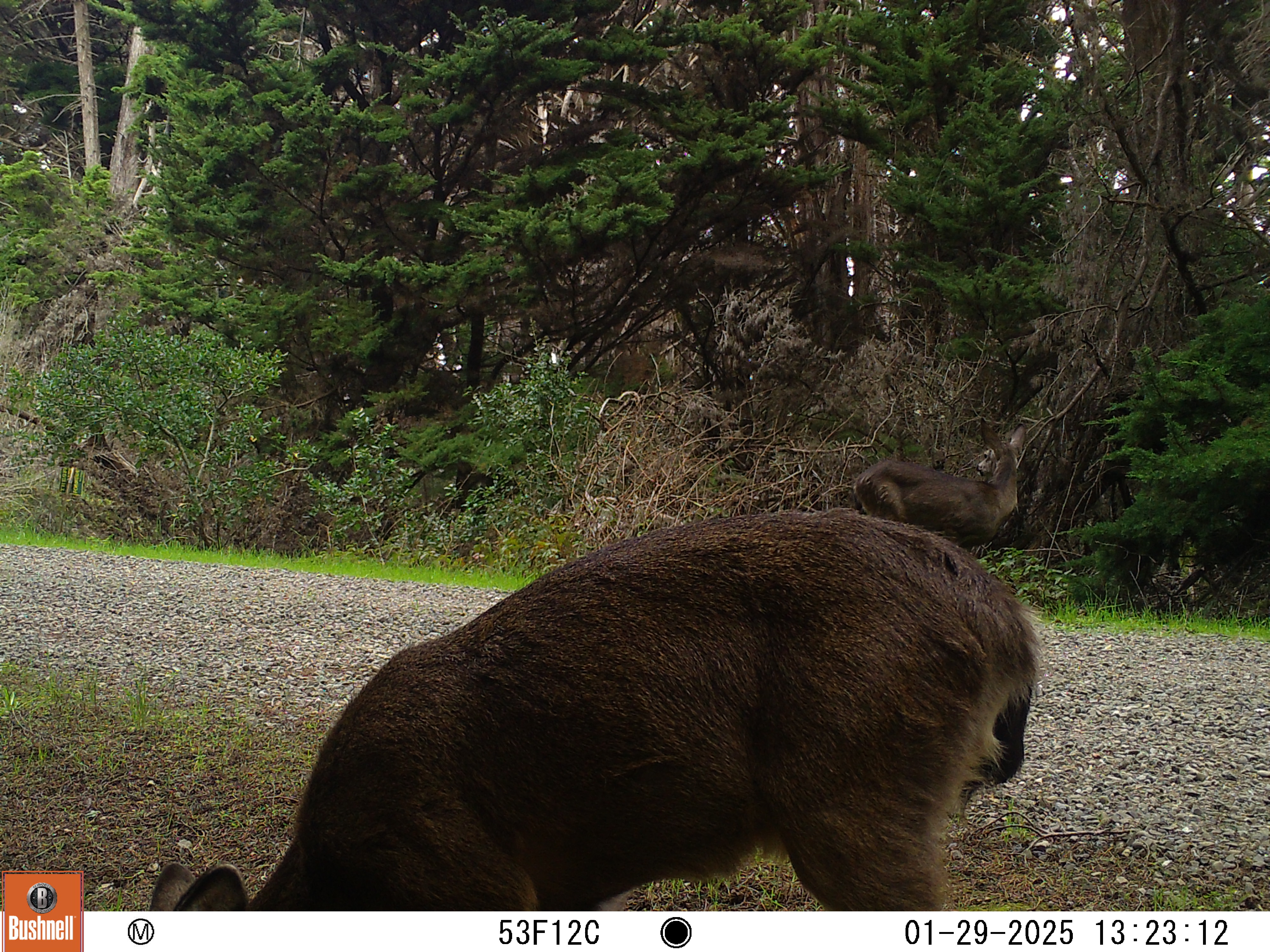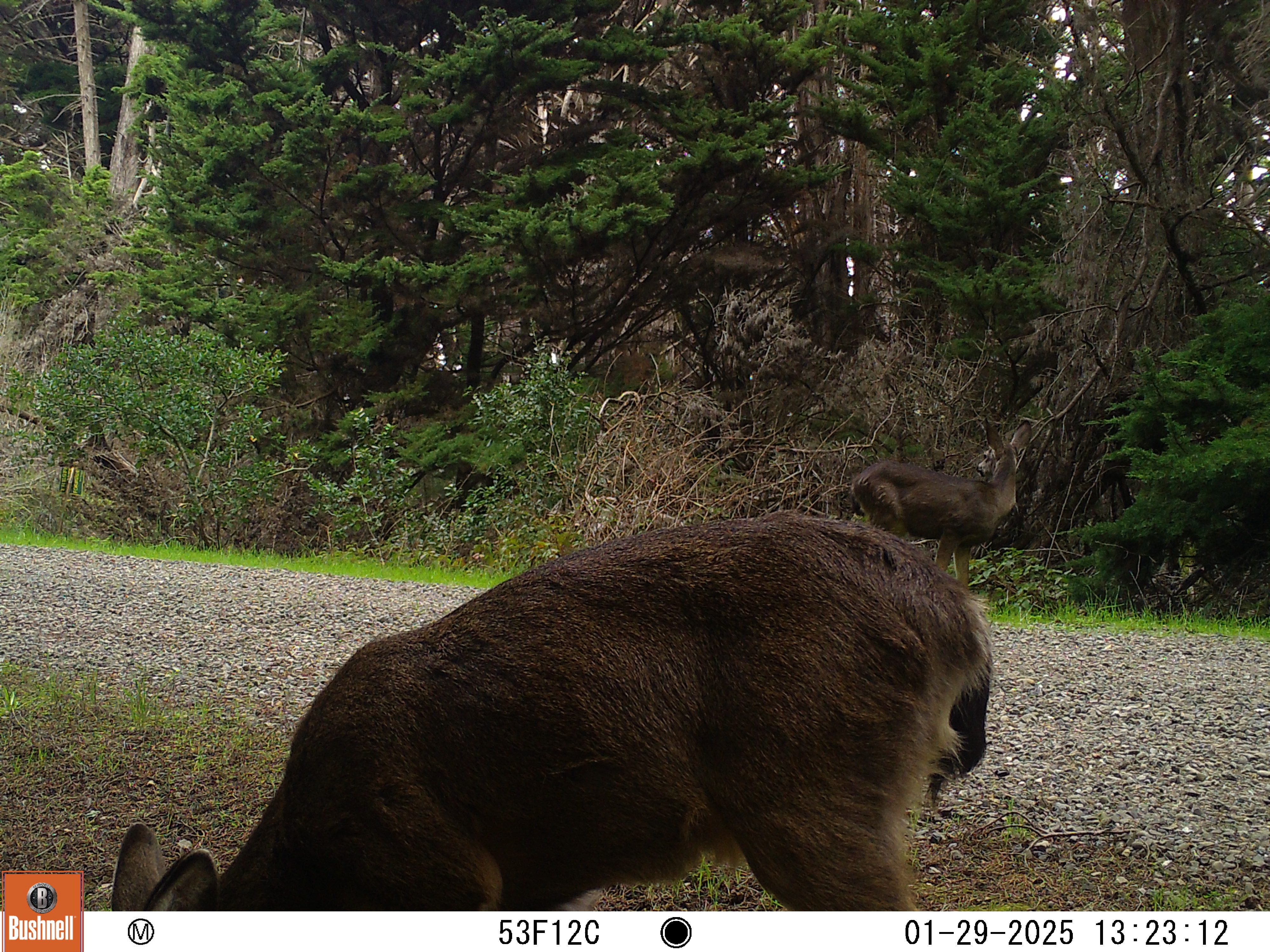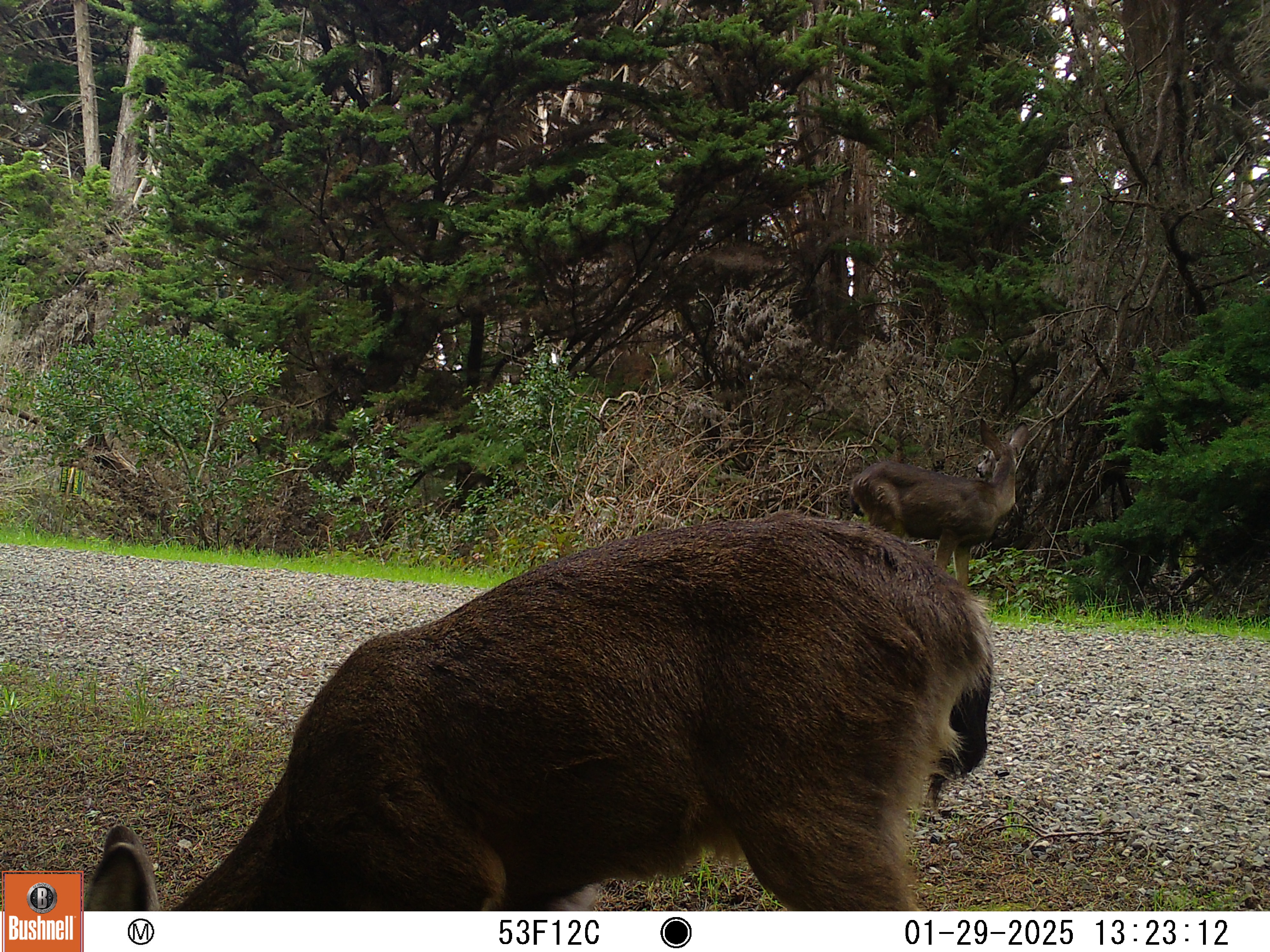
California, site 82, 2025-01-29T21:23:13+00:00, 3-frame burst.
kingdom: Animalia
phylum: Chordata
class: Mammalia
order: Artiodactyla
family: Cervidae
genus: Odocoileus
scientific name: Odocoileus hemionus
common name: mule deer